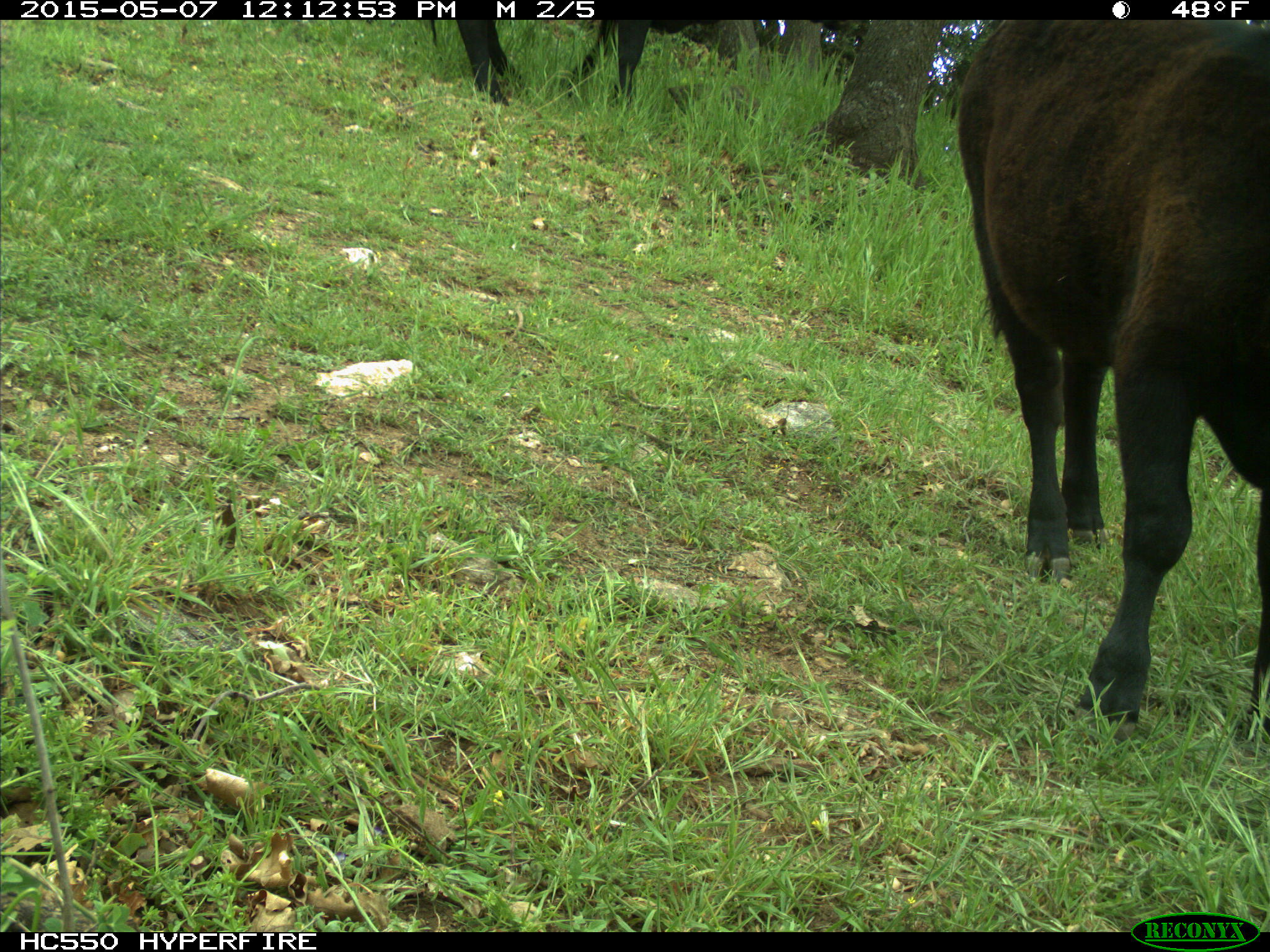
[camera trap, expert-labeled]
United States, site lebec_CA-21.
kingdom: Animalia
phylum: Chordata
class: Mammalia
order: Artiodactyla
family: Bovidae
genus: Bos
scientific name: Bos taurus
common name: domestic cow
Bos taurus (domestic cow).